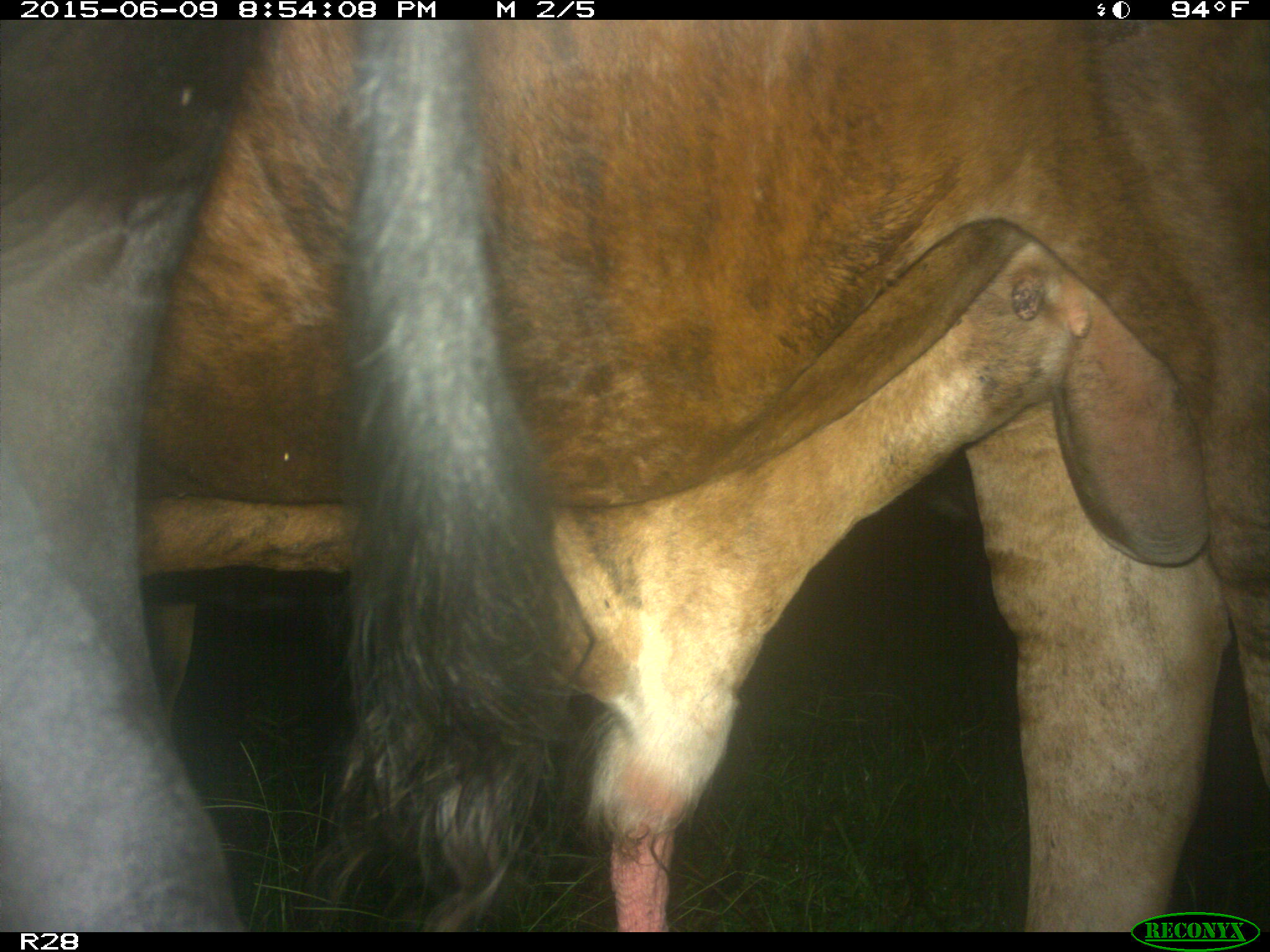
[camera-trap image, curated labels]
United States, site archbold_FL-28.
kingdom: Animalia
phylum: Chordata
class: Mammalia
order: Artiodactyla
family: Bovidae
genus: Bos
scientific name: Bos taurus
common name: domestic cow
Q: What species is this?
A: Bos taurus (domestic cow).